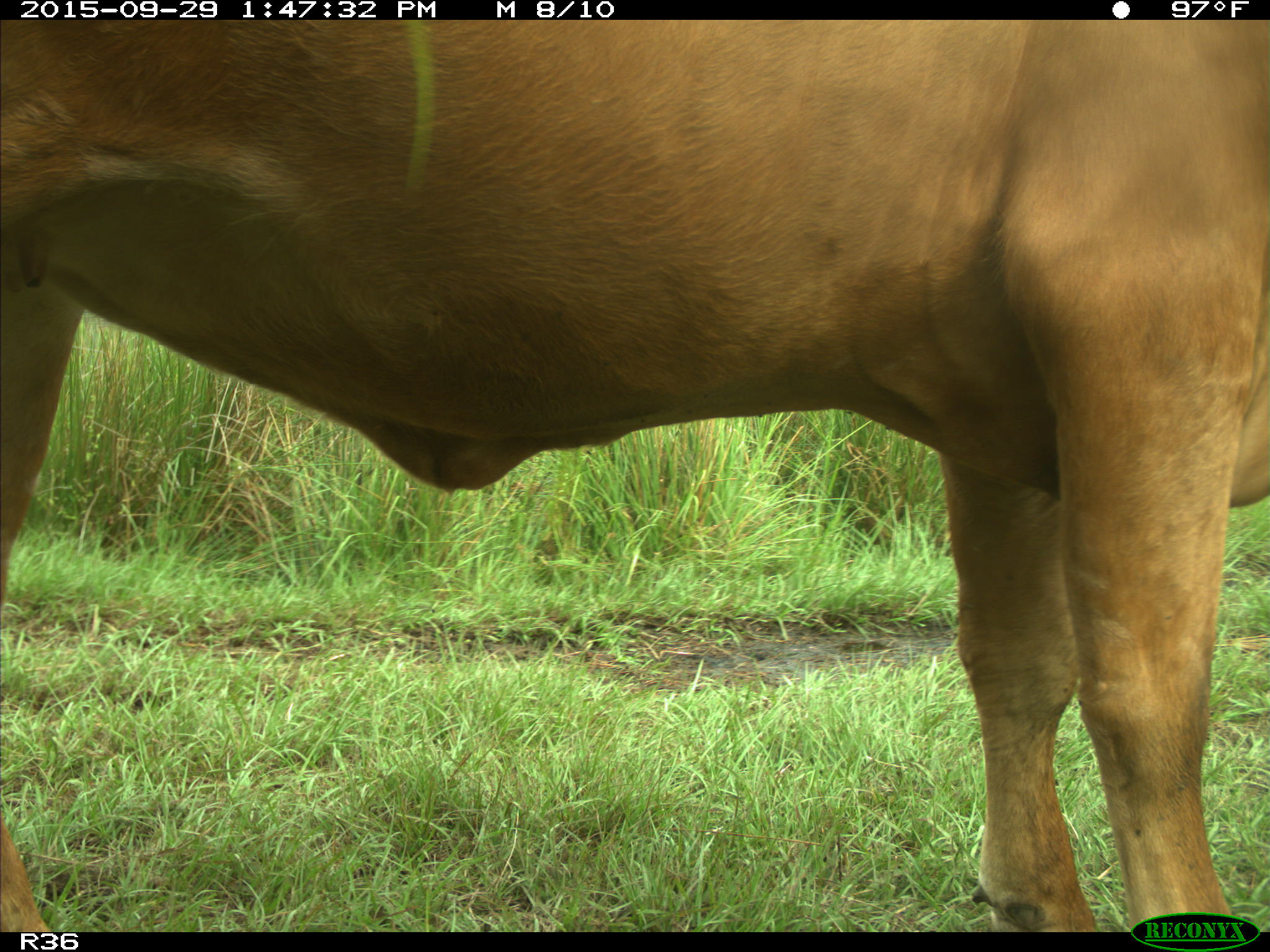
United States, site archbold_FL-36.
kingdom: Animalia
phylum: Chordata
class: Mammalia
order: Artiodactyla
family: Bovidae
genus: Bos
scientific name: Bos taurus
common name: domestic cow